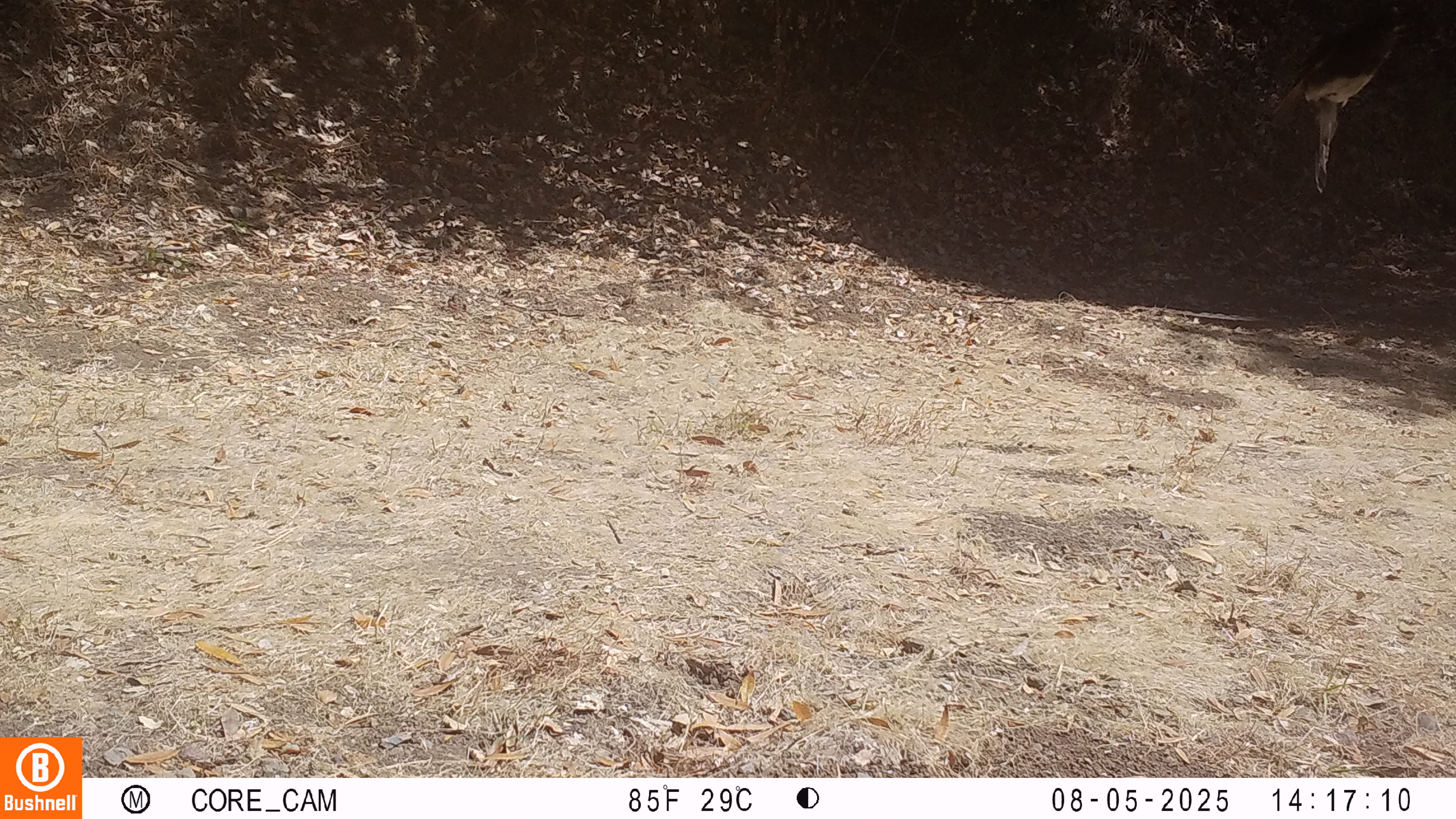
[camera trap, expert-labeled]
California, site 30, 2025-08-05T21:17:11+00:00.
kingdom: Animalia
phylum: Chordata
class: Aves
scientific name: Aves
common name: bird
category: unknown bird